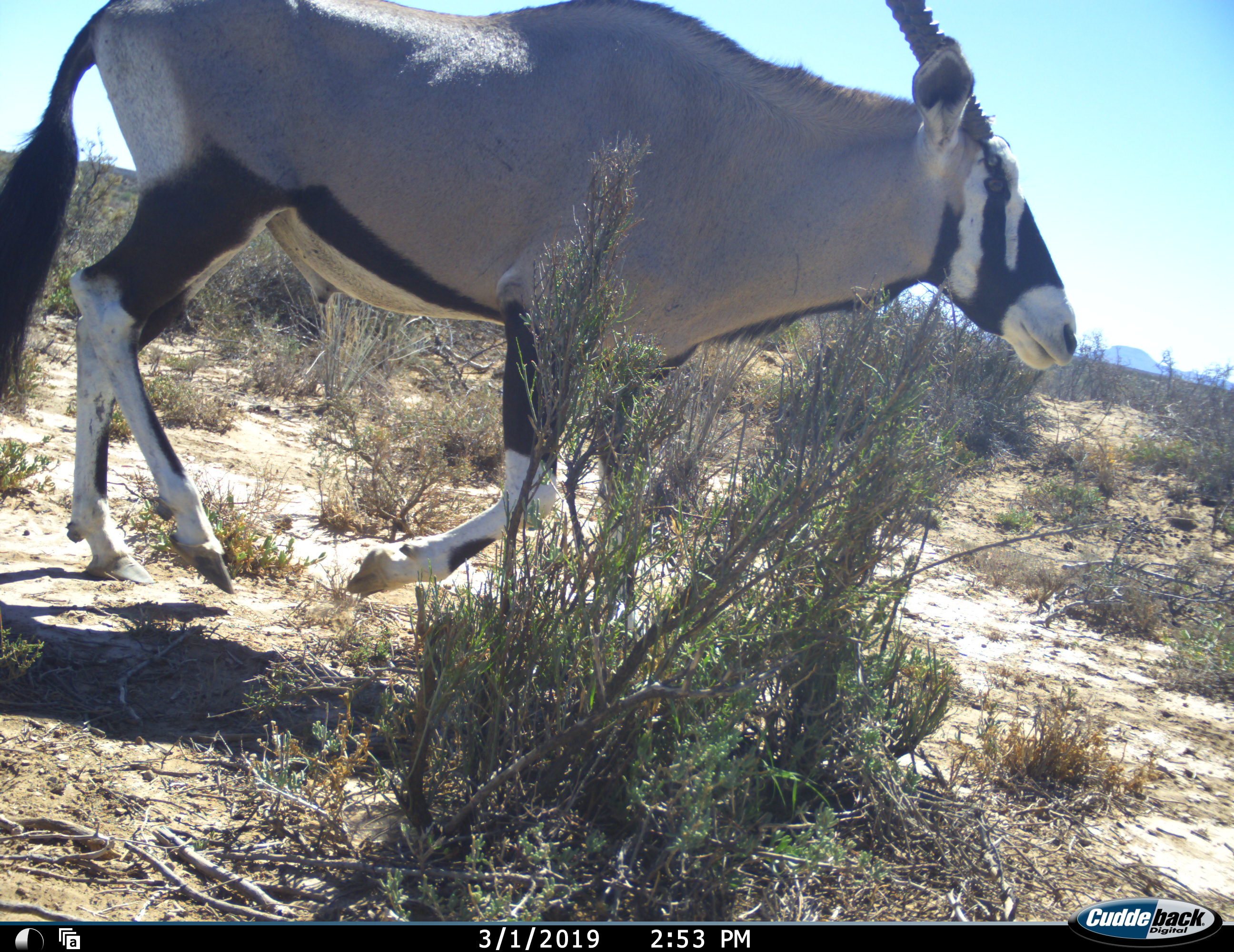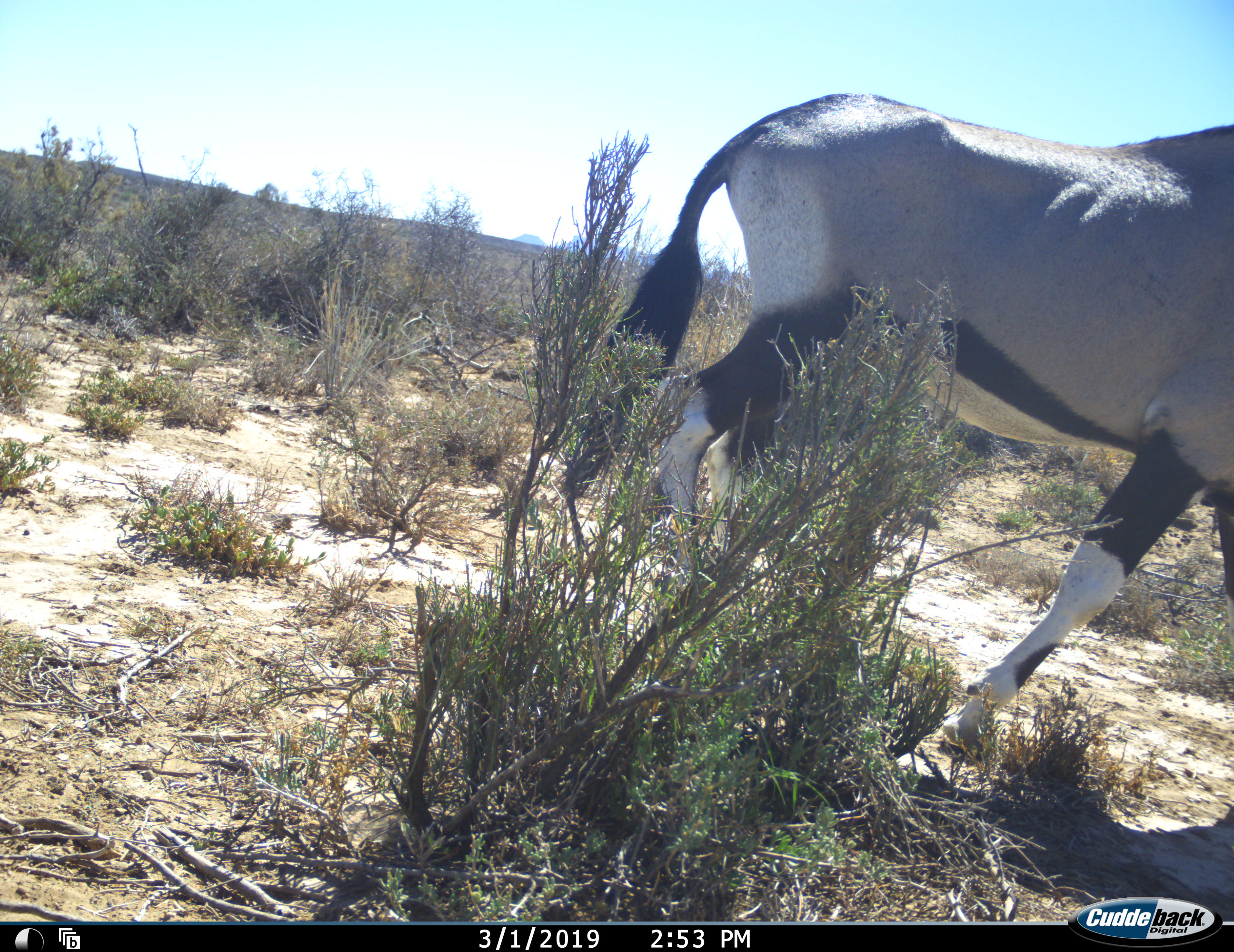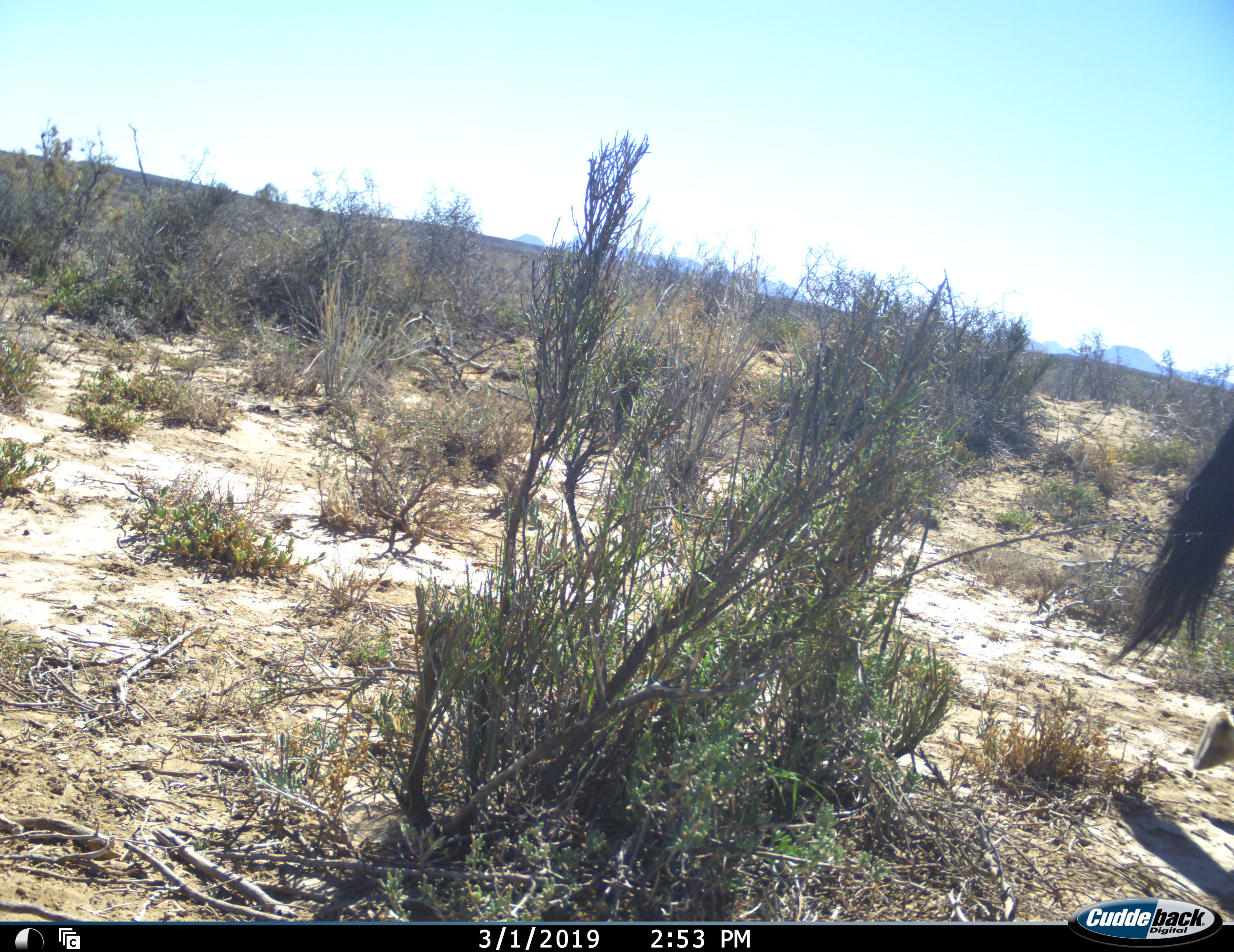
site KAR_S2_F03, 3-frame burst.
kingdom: Animalia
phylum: Chordata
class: Mammalia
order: Artiodactyla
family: Bovidae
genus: Oryx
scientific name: Oryx gazella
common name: gemsbok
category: oryx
Oryx (gemsbok) (Oryx gazella), count 1. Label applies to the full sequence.